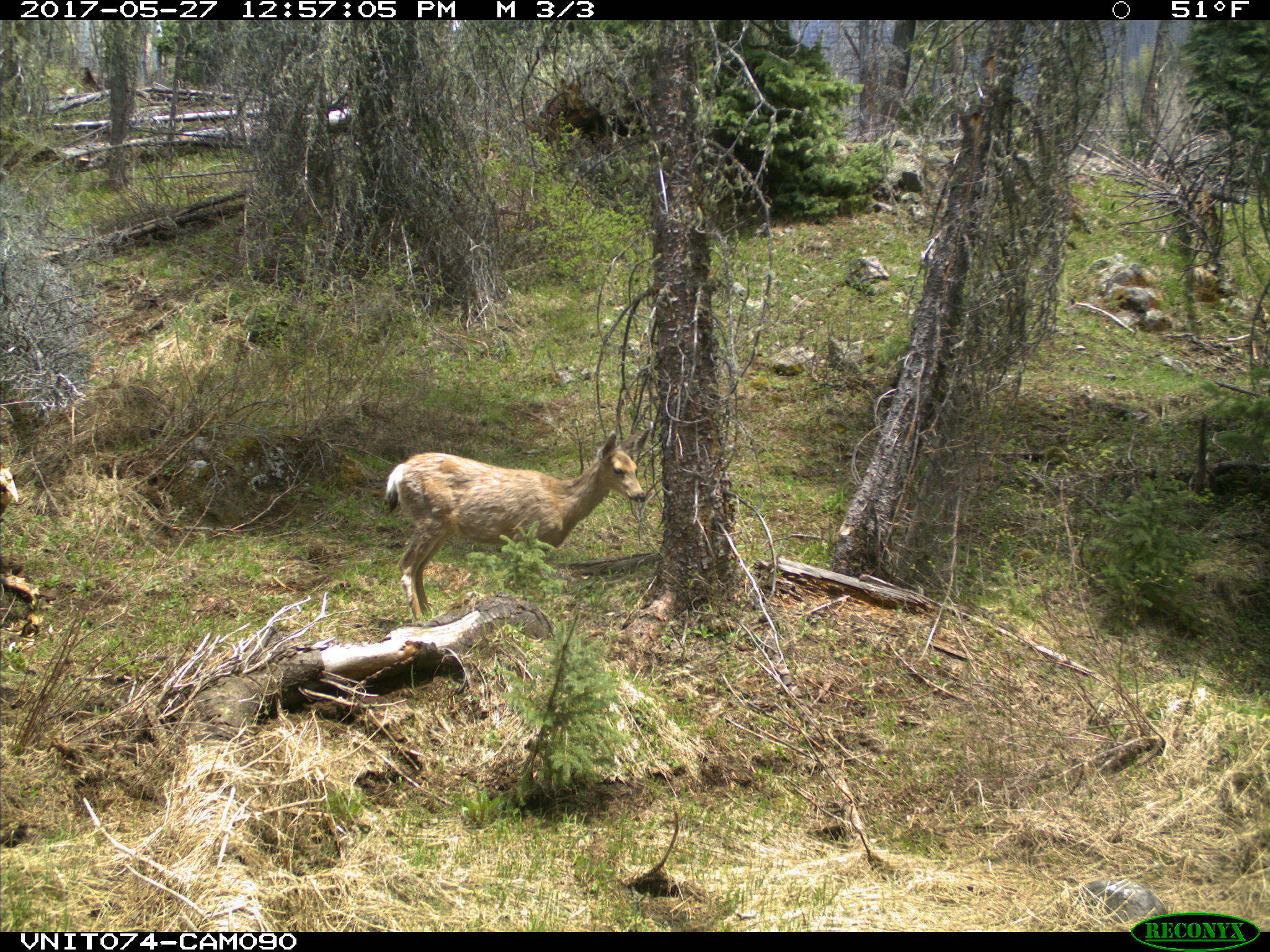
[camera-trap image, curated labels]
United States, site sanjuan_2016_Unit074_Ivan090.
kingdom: Animalia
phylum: Chordata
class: Mammalia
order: Artiodactyla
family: Cervidae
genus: Odocoileus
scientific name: Odocoileus hemionus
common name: mule deer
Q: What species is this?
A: Odocoileus hemionus (mule deer).